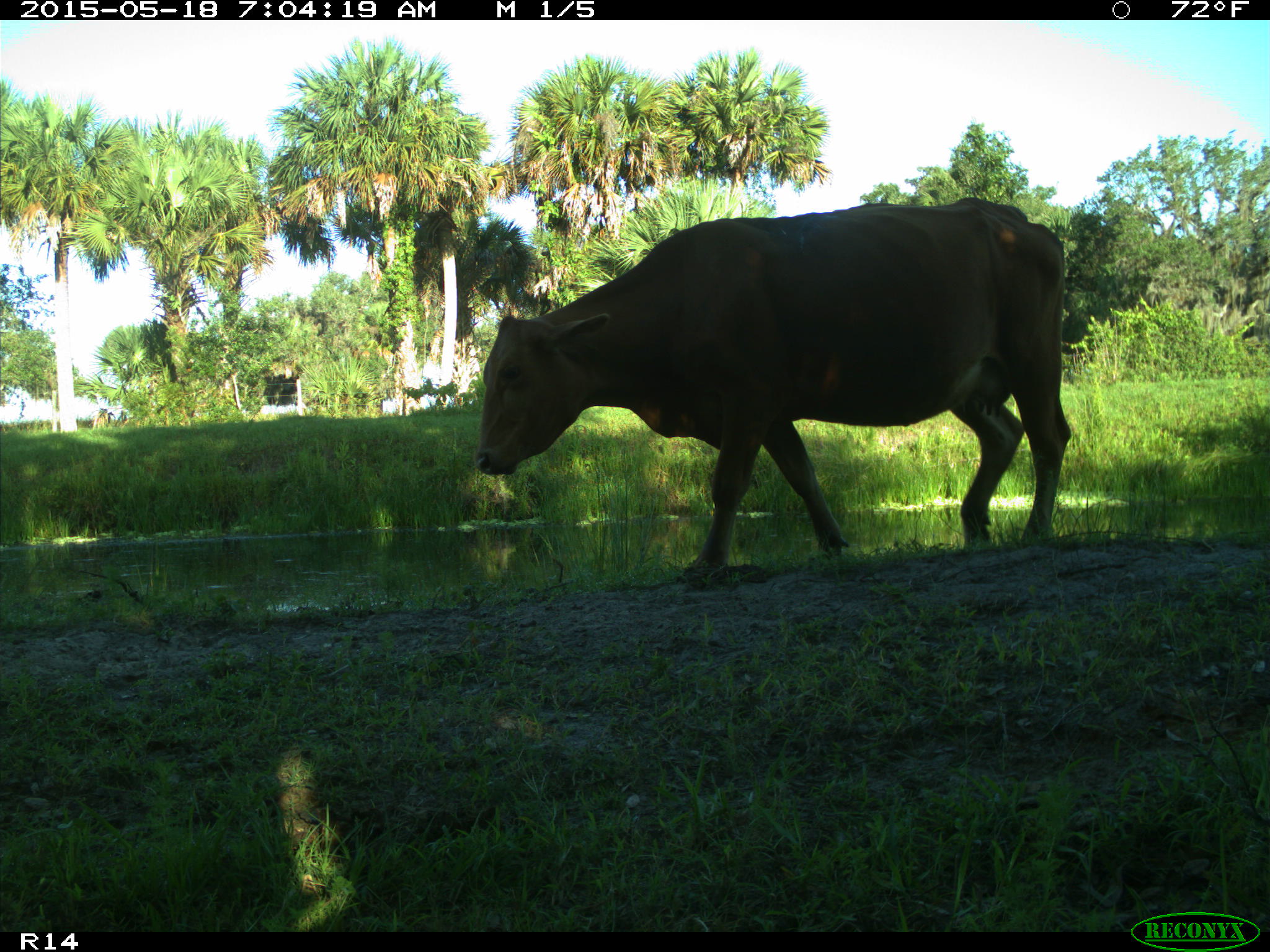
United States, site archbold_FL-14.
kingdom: Animalia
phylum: Chordata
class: Mammalia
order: Artiodactyla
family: Bovidae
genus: Bos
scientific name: Bos taurus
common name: domestic cow